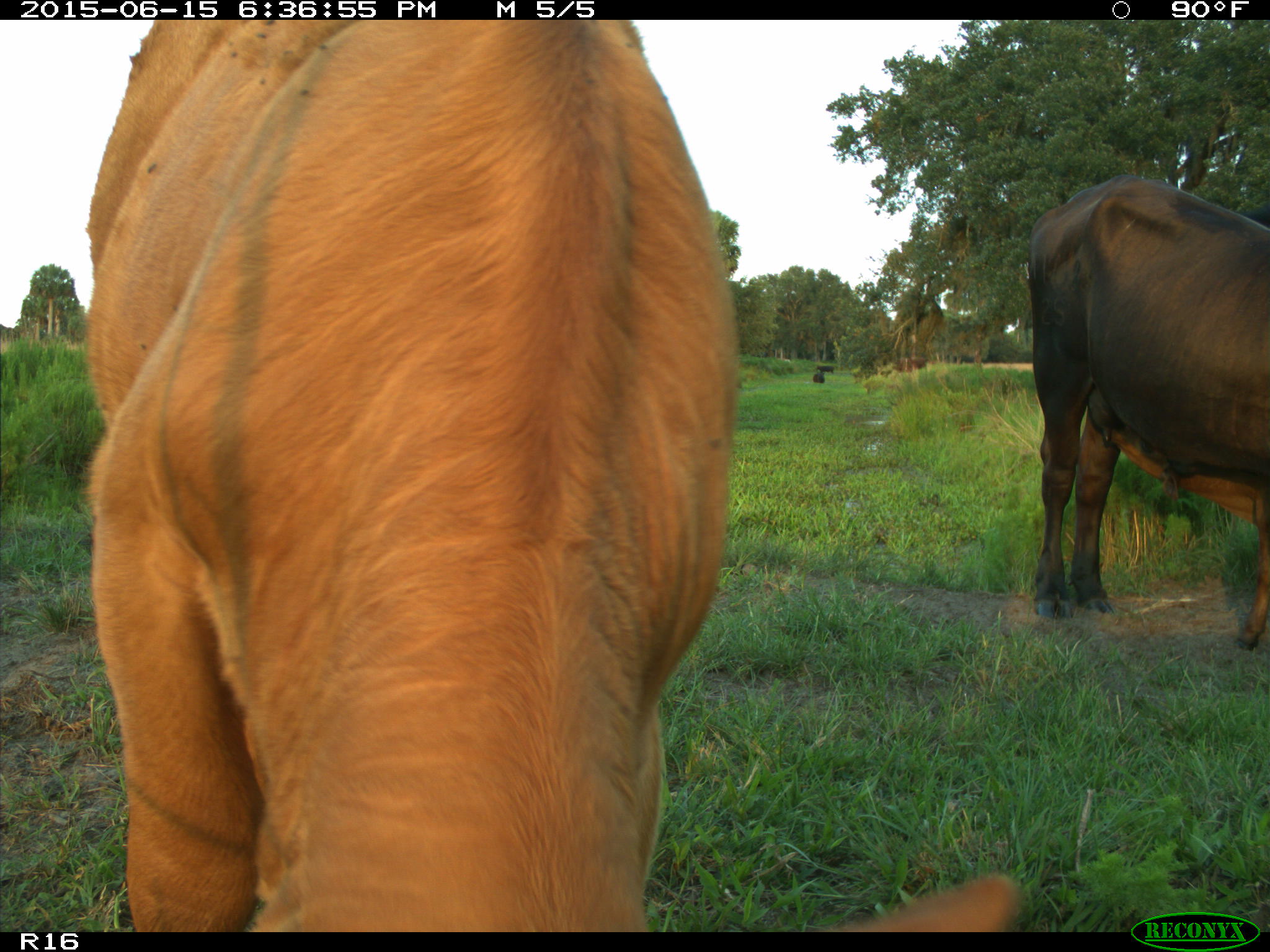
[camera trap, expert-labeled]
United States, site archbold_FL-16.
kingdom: Animalia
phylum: Chordata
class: Mammalia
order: Artiodactyla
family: Bovidae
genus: Bos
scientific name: Bos taurus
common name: domestic cow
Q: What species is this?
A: Bos taurus (domestic cow).